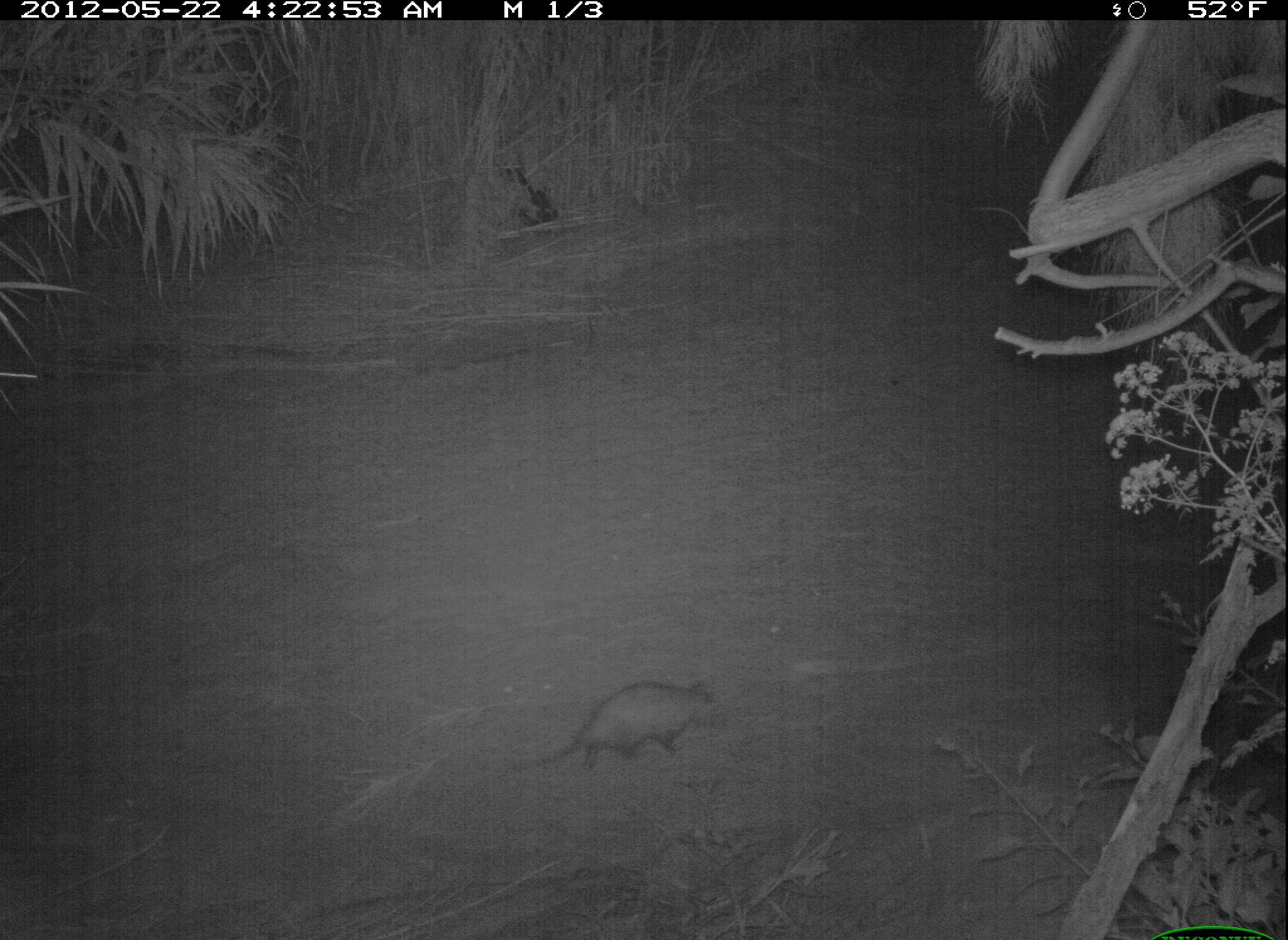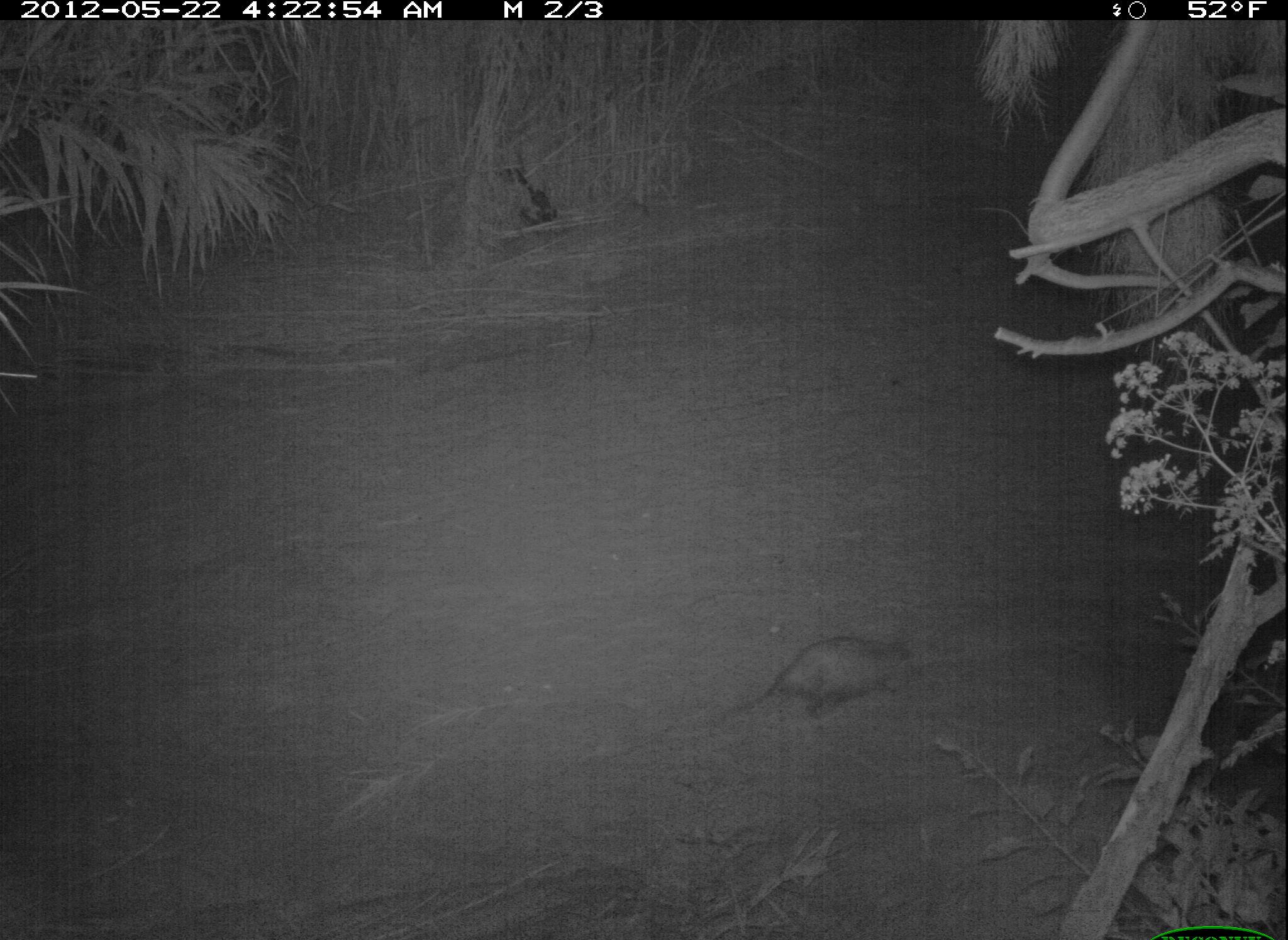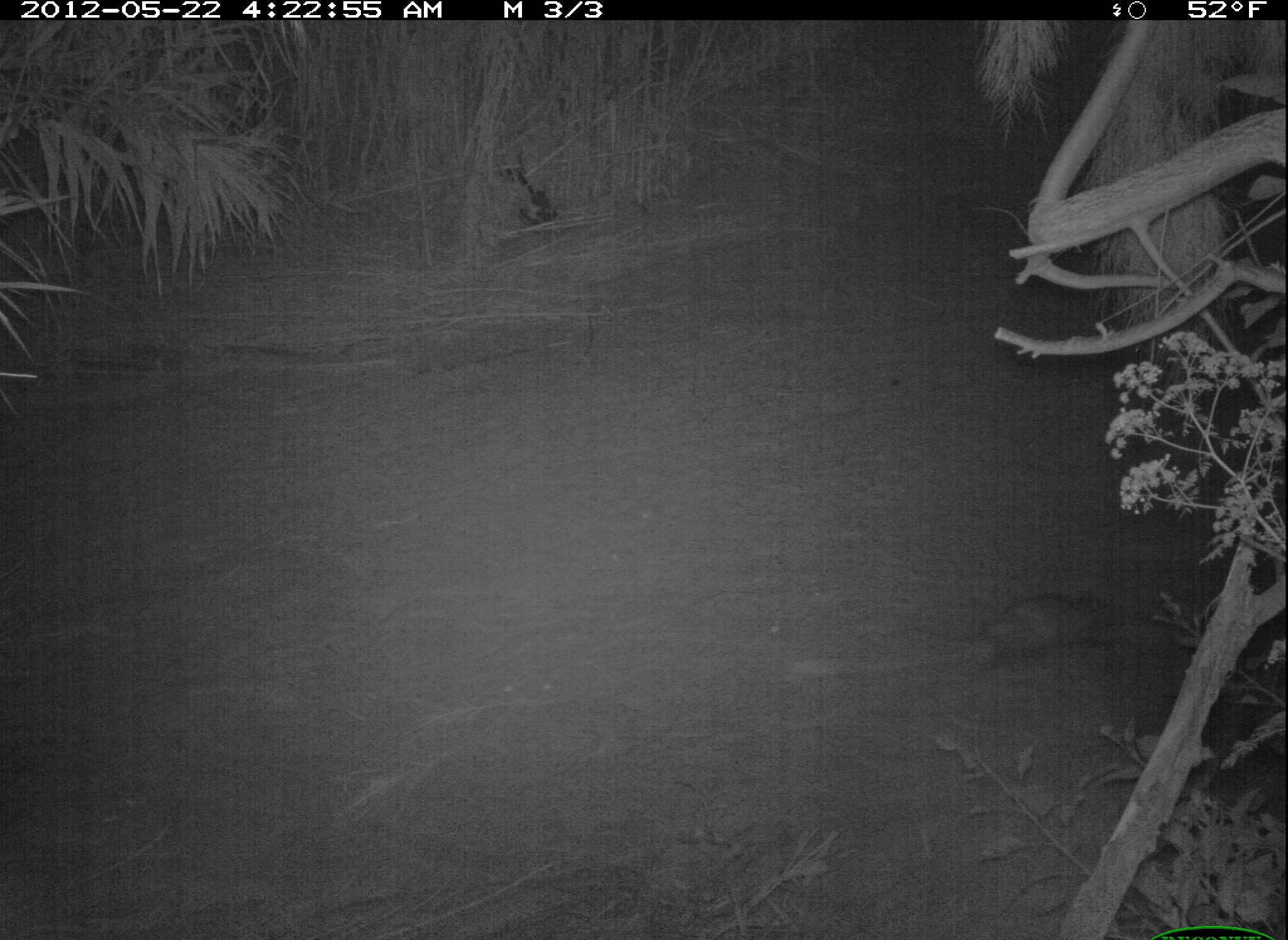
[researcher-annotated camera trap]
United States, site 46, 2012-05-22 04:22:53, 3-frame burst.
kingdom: Animalia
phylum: Chordata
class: Mammalia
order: Didelphimorphia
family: Didelphidae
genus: Didelphis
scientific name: Didelphis virginiana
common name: virginia opossum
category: opossum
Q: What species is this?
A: Opossum (virginia opossum) (Didelphis virginiana).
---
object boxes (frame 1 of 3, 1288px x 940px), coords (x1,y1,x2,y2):
opossum: (510,664,745,804)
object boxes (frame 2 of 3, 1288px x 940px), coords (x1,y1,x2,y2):
opossum: (694,620,931,733)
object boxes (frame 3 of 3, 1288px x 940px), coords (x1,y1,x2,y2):
opossum: (947,580,1150,683)